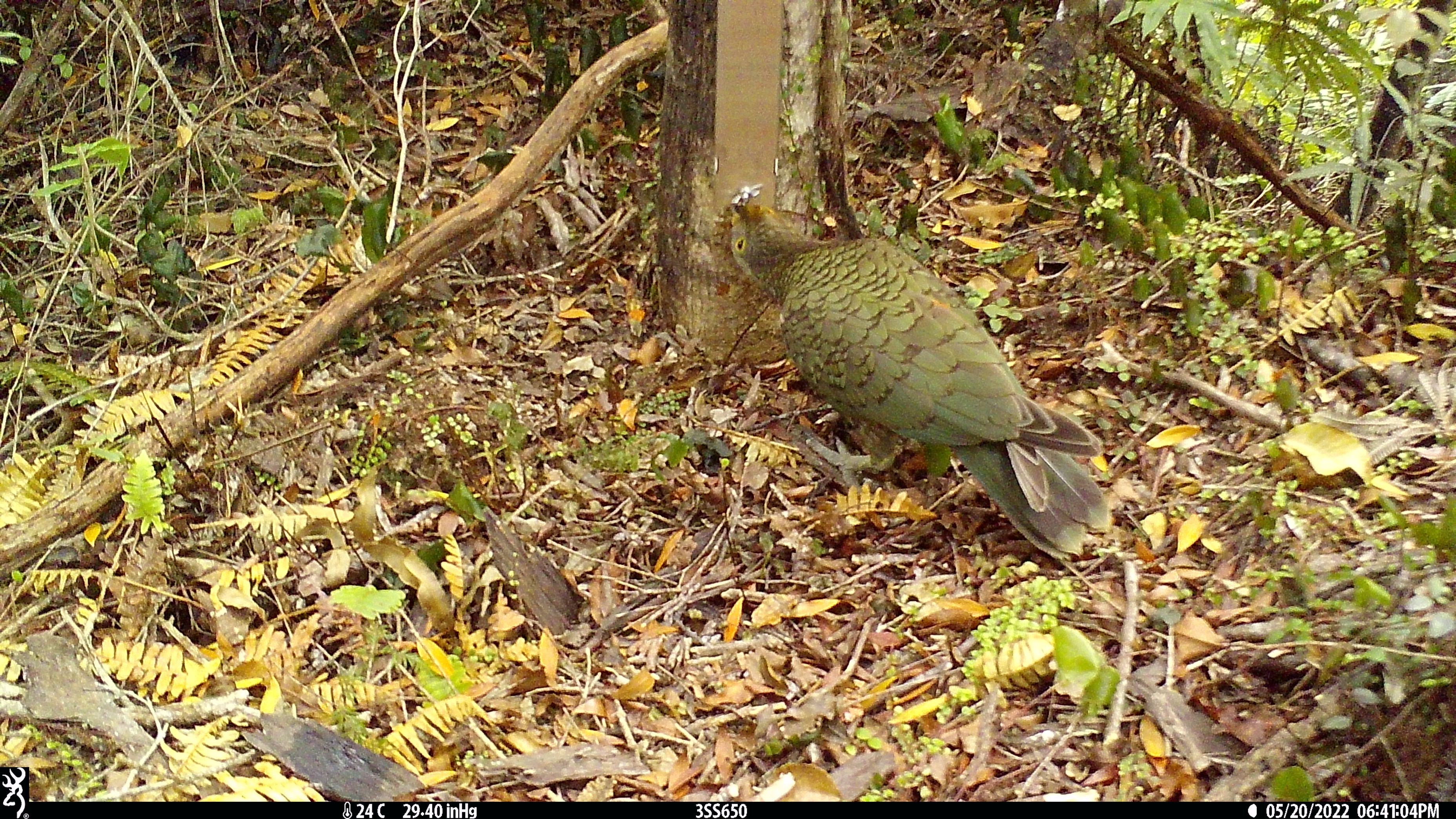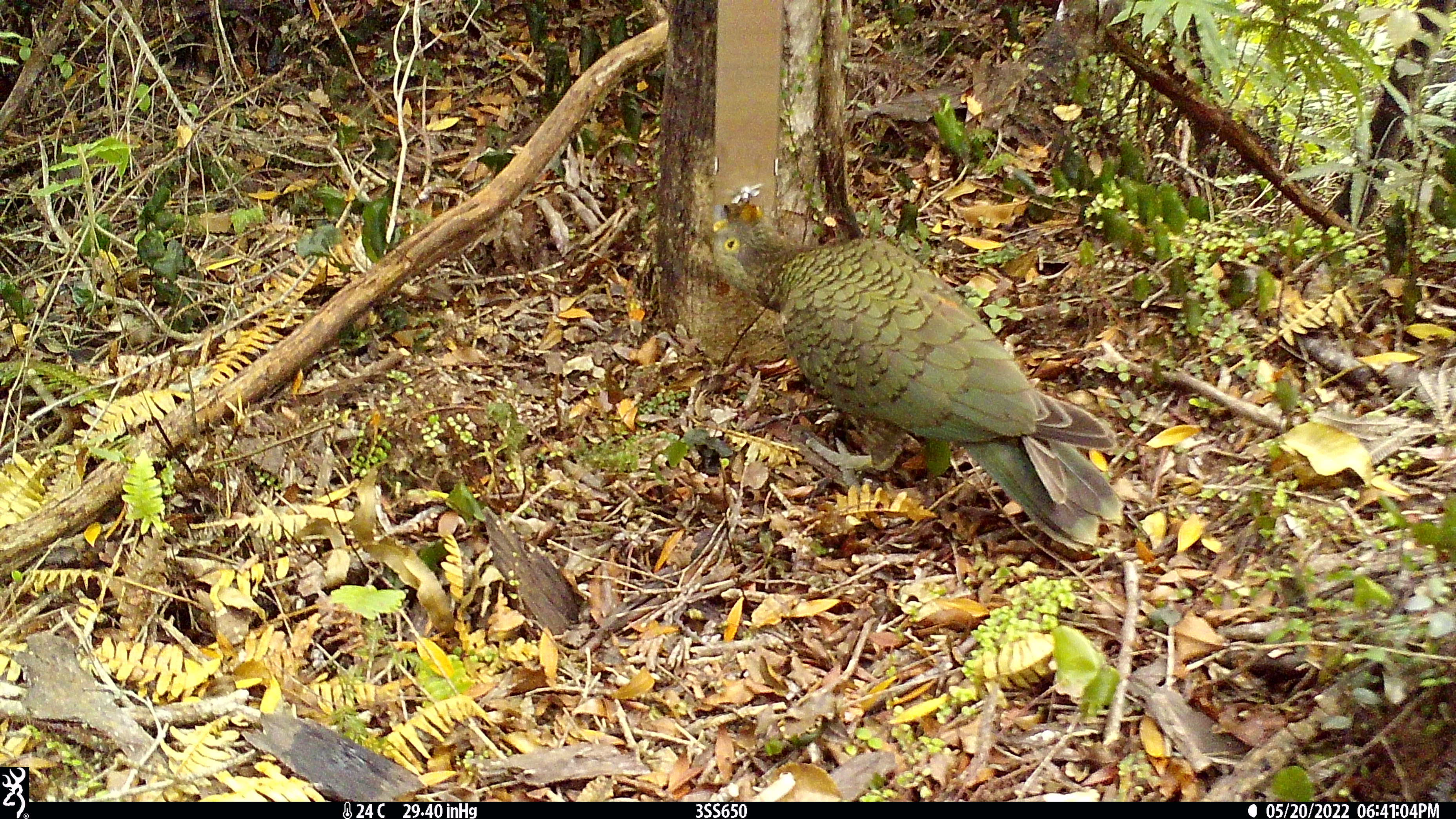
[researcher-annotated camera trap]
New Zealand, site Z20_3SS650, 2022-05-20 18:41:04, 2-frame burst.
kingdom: Animalia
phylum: Chordata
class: Aves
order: Psittaciformes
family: Strigopidae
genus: Nestor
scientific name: Nestor notabilis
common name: kea